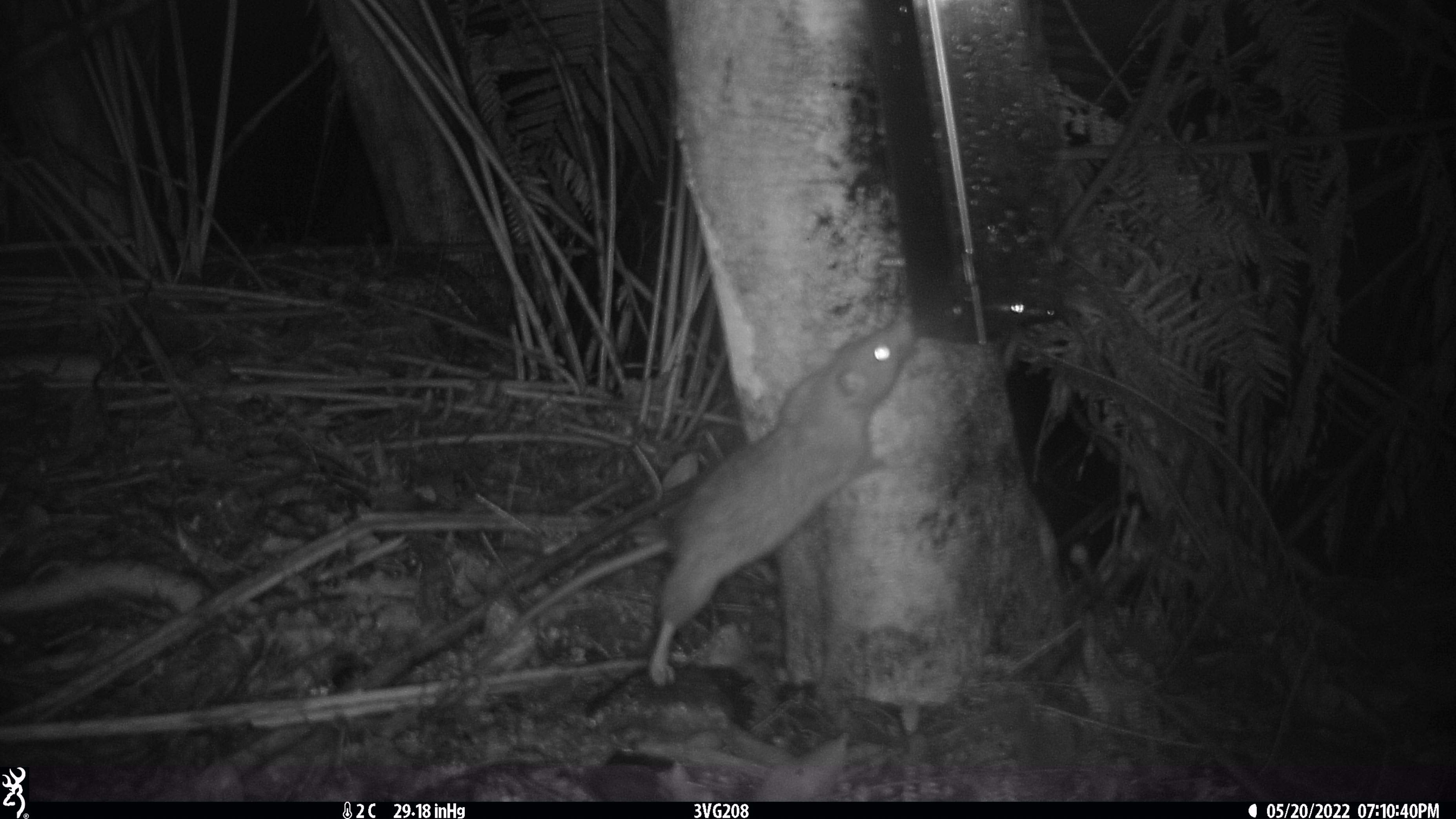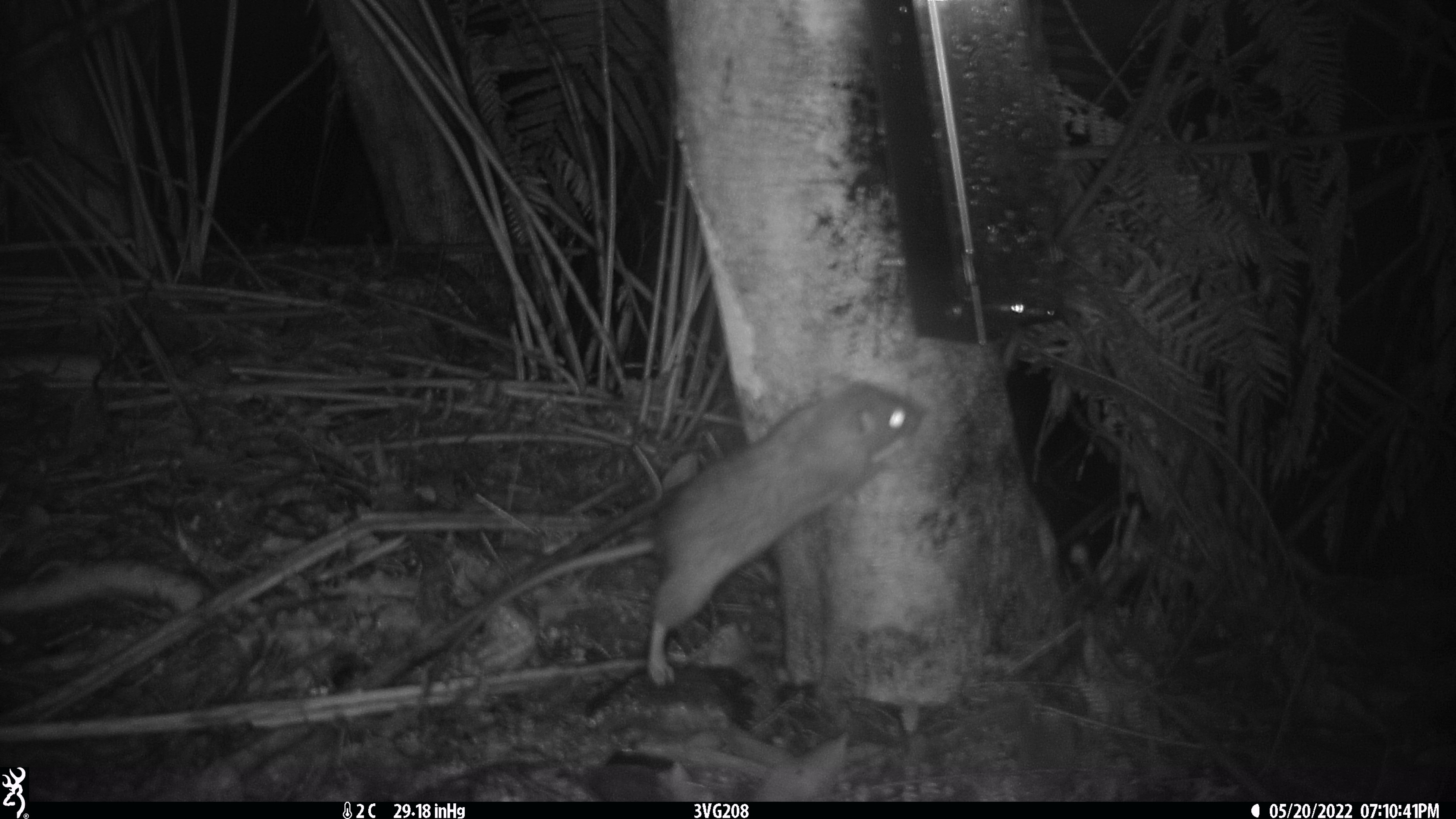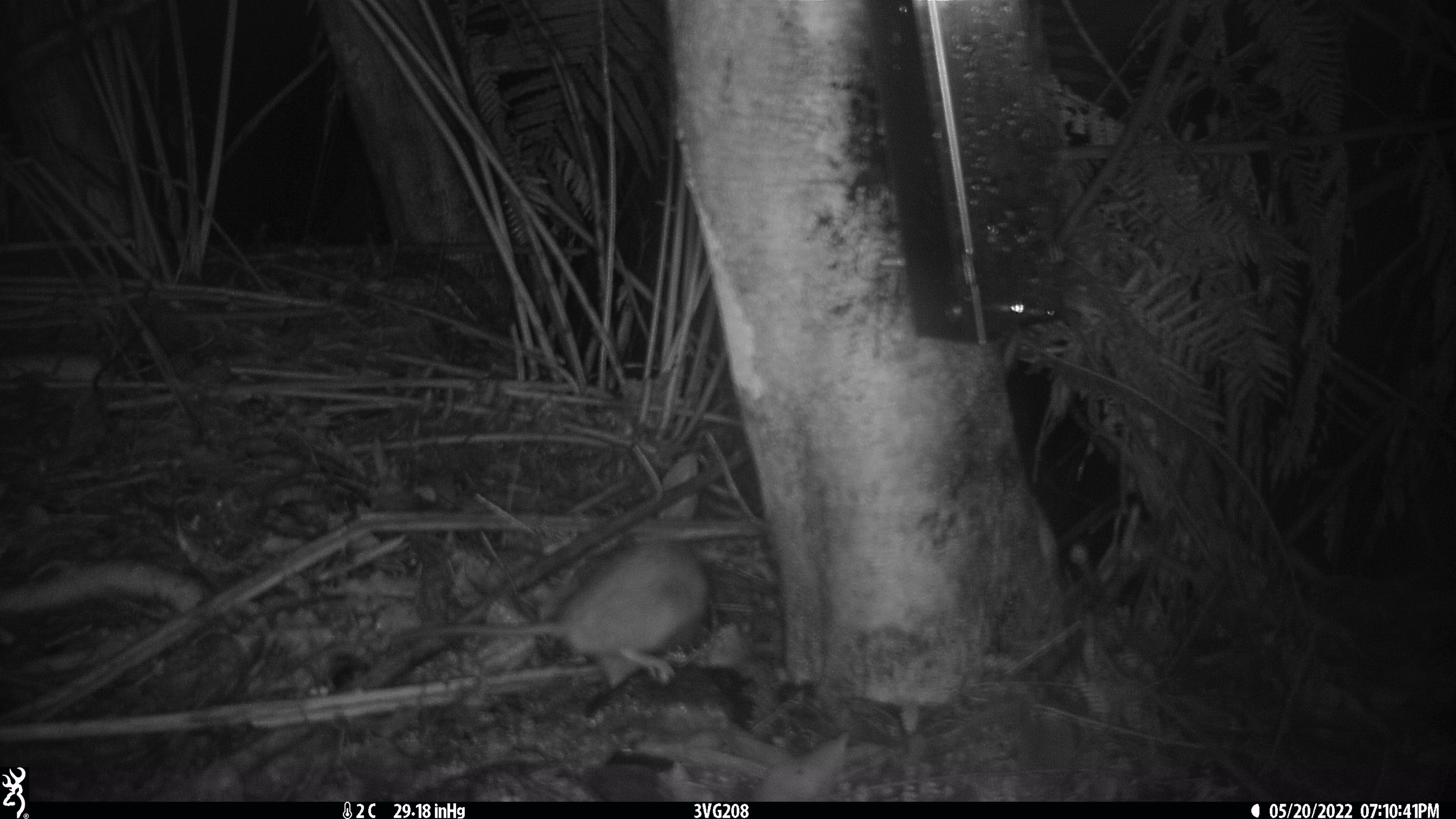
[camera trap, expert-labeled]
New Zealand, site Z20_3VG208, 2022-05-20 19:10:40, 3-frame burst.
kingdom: Animalia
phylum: Chordata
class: Mammalia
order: Rodentia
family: Muridae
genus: Rattus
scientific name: Rattus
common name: rat